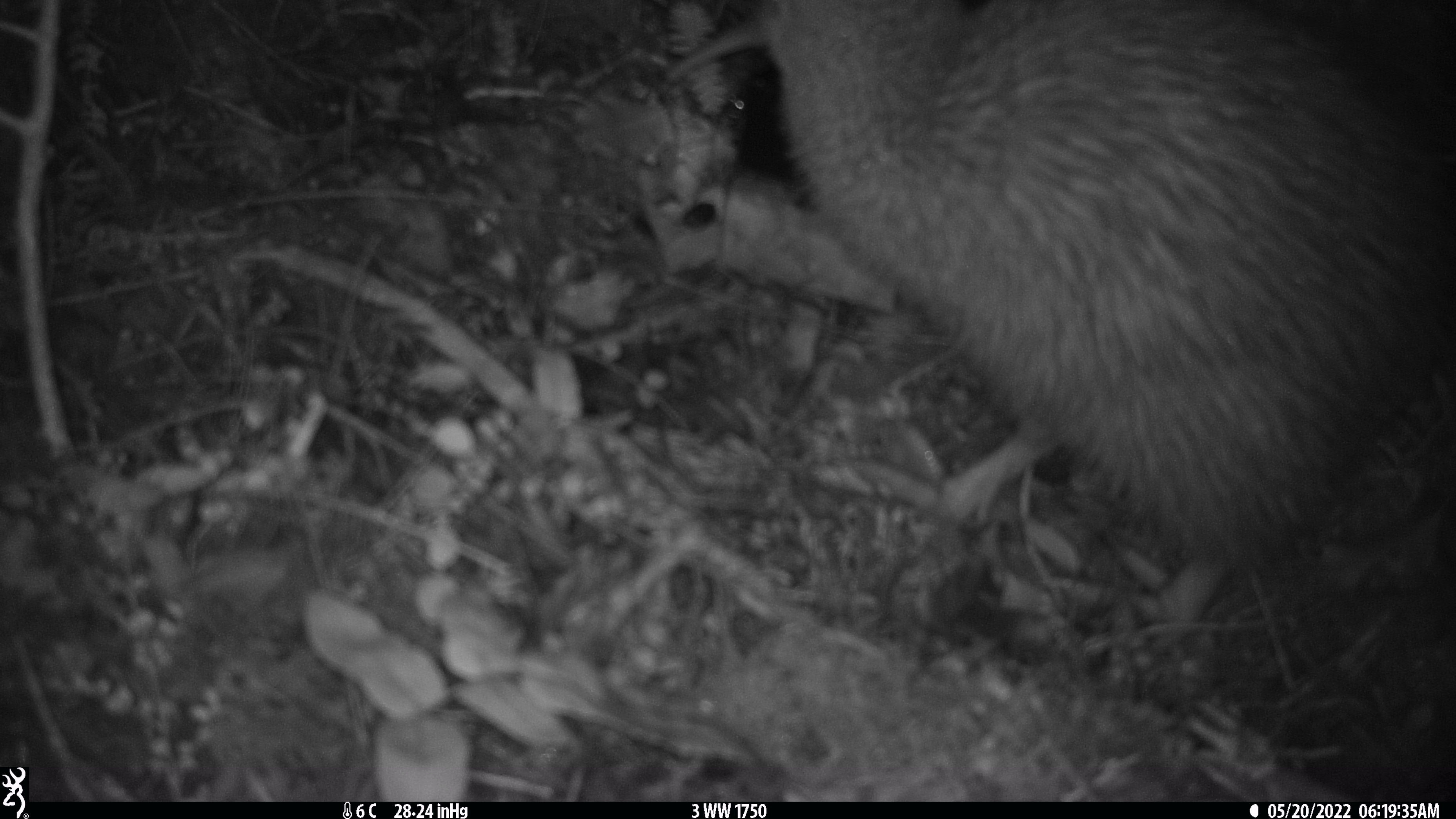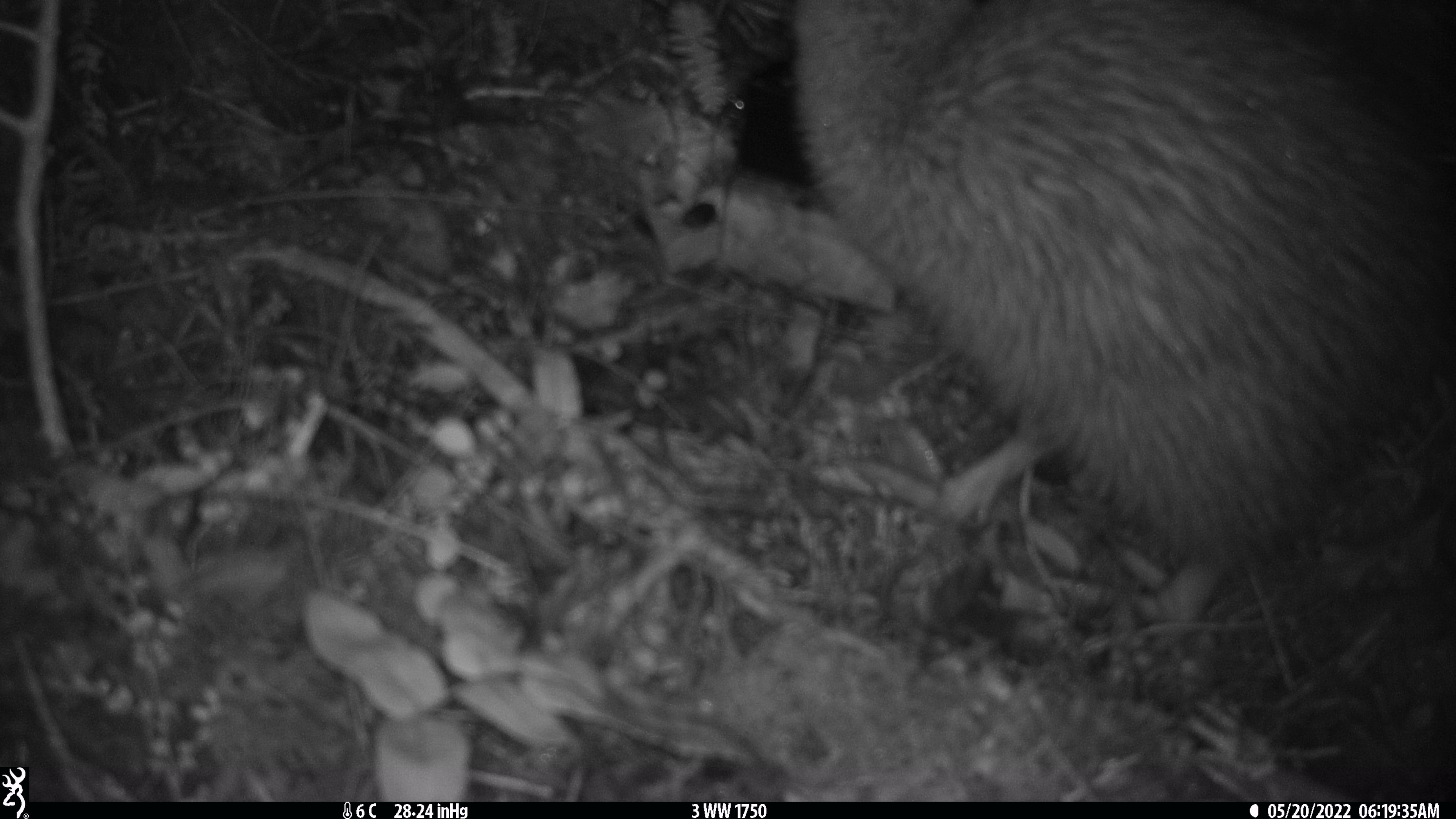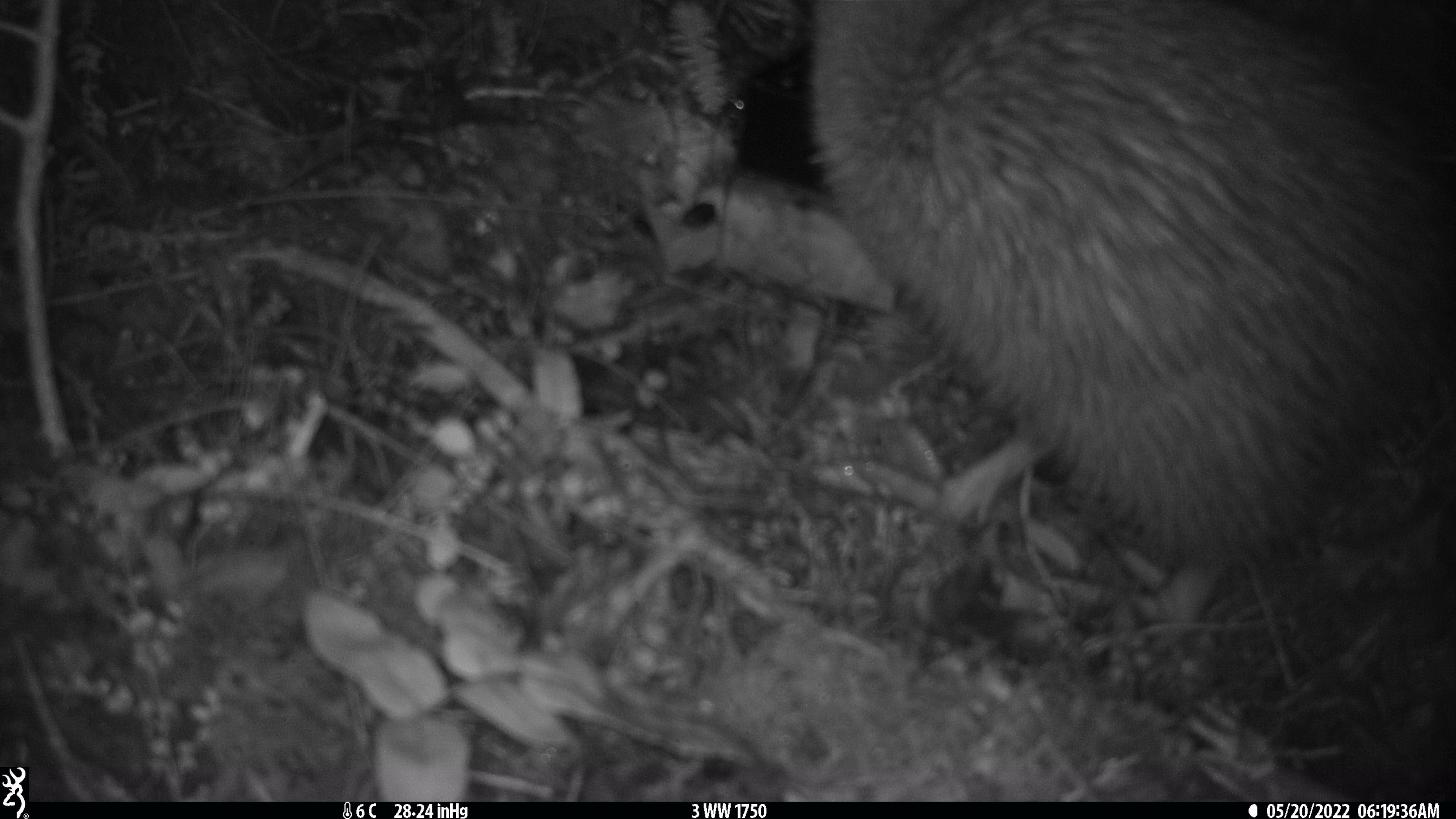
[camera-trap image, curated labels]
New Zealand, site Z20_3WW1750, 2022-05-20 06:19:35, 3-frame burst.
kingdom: Animalia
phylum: Chordata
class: Aves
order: Apterygiformes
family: Apterygidae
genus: Apteryx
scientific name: Apteryx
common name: kiwi